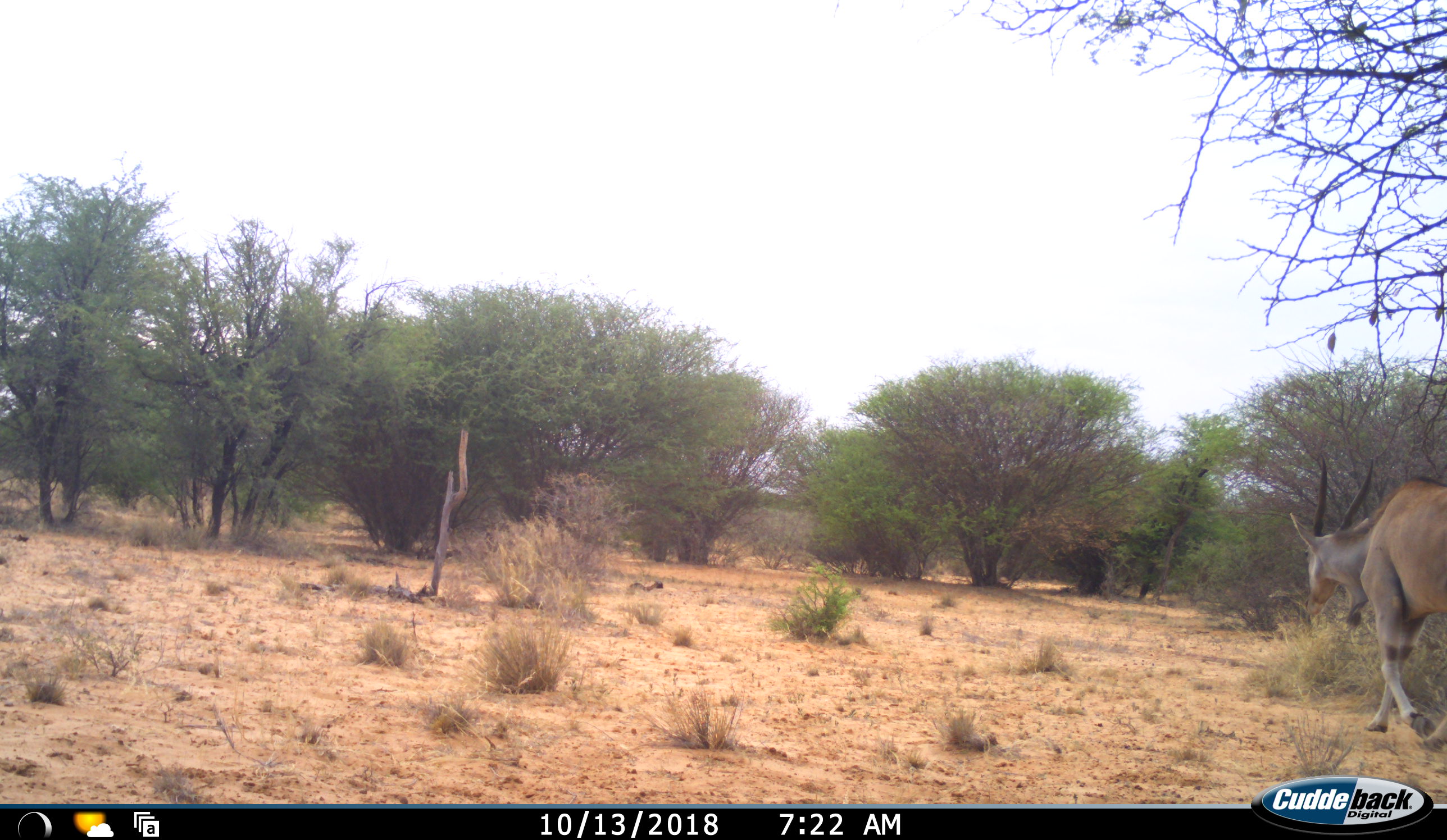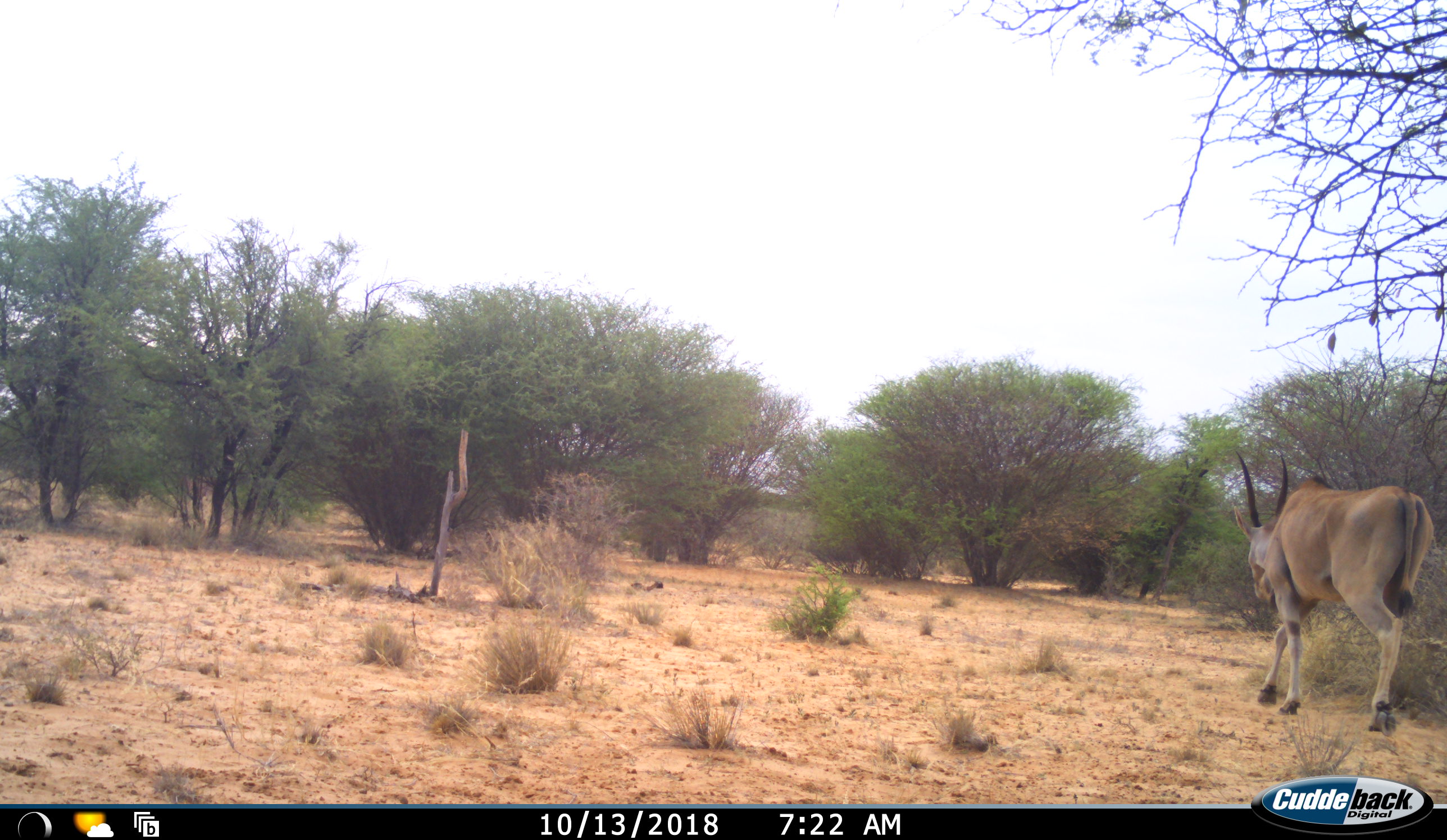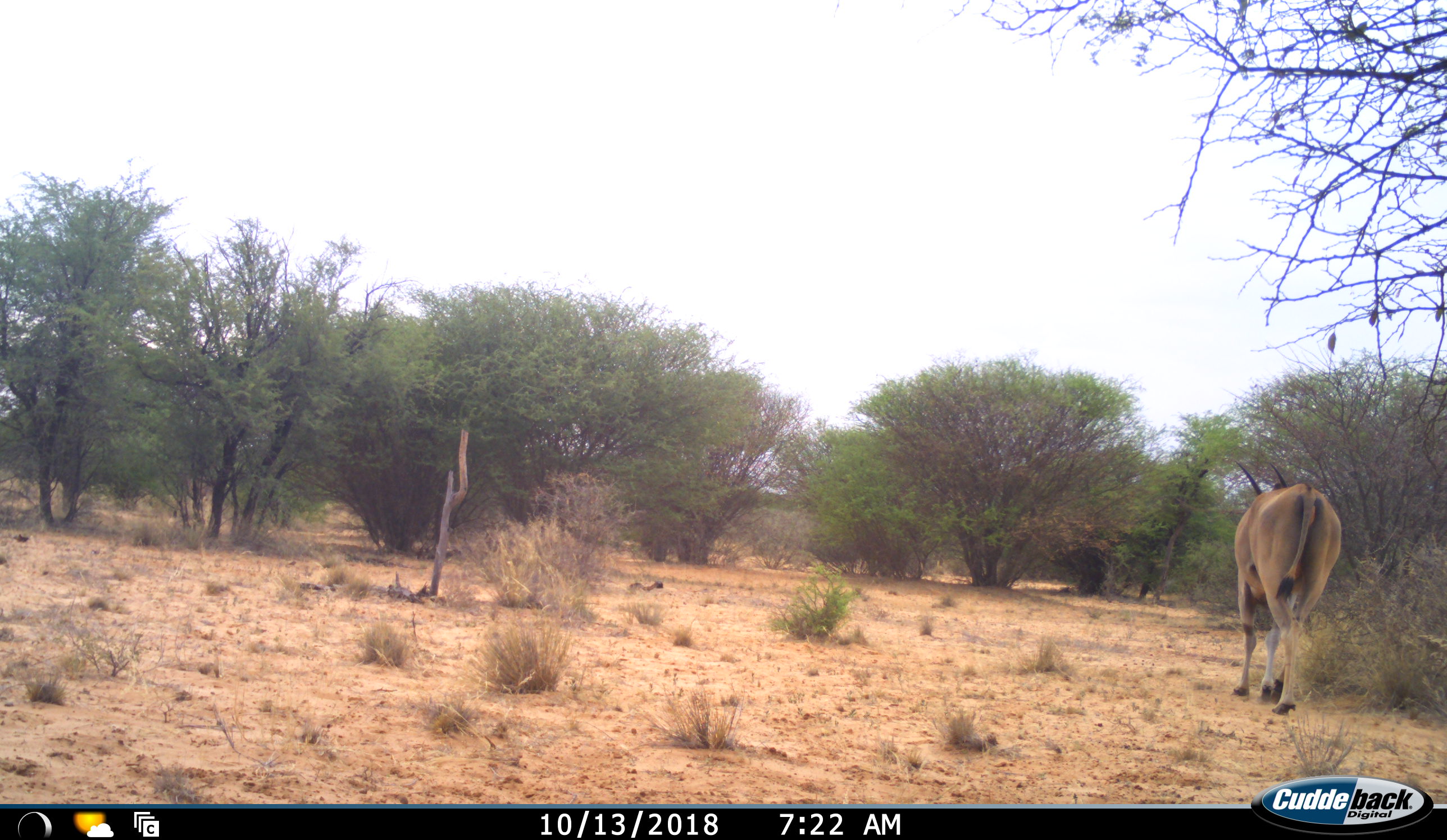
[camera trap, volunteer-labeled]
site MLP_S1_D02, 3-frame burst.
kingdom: Animalia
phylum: Chordata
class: Mammalia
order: Artiodactyla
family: Bovidae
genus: Tragelaphus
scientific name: Tragelaphus oryx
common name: eland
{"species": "eland (Tragelaphus oryx)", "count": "1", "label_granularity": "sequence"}